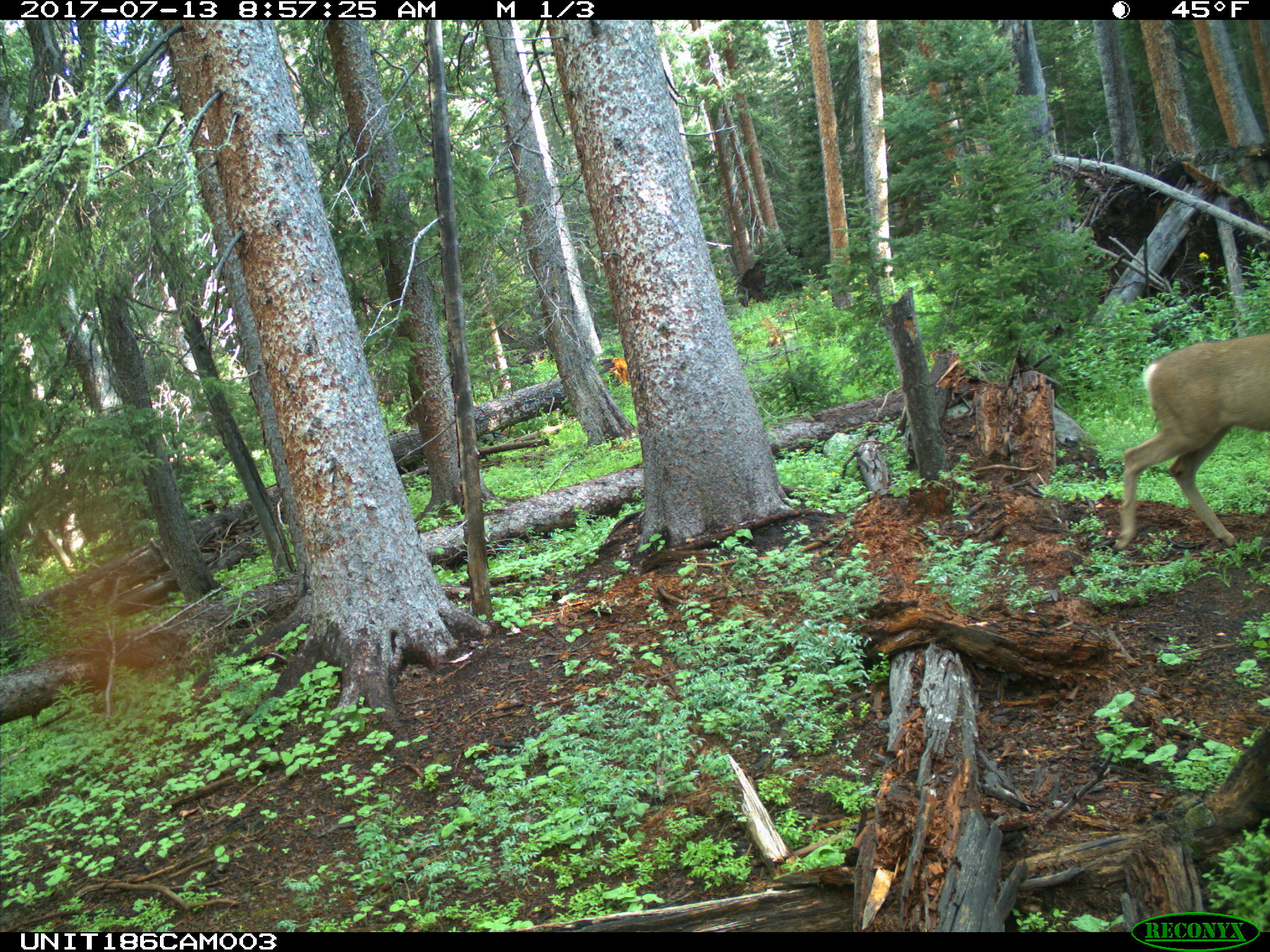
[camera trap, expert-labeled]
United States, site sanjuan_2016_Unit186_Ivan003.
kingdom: Animalia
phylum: Chordata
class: Mammalia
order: Artiodactyla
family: Cervidae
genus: Odocoileus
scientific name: Odocoileus hemionus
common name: mule deer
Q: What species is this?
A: Odocoileus hemionus (mule deer).